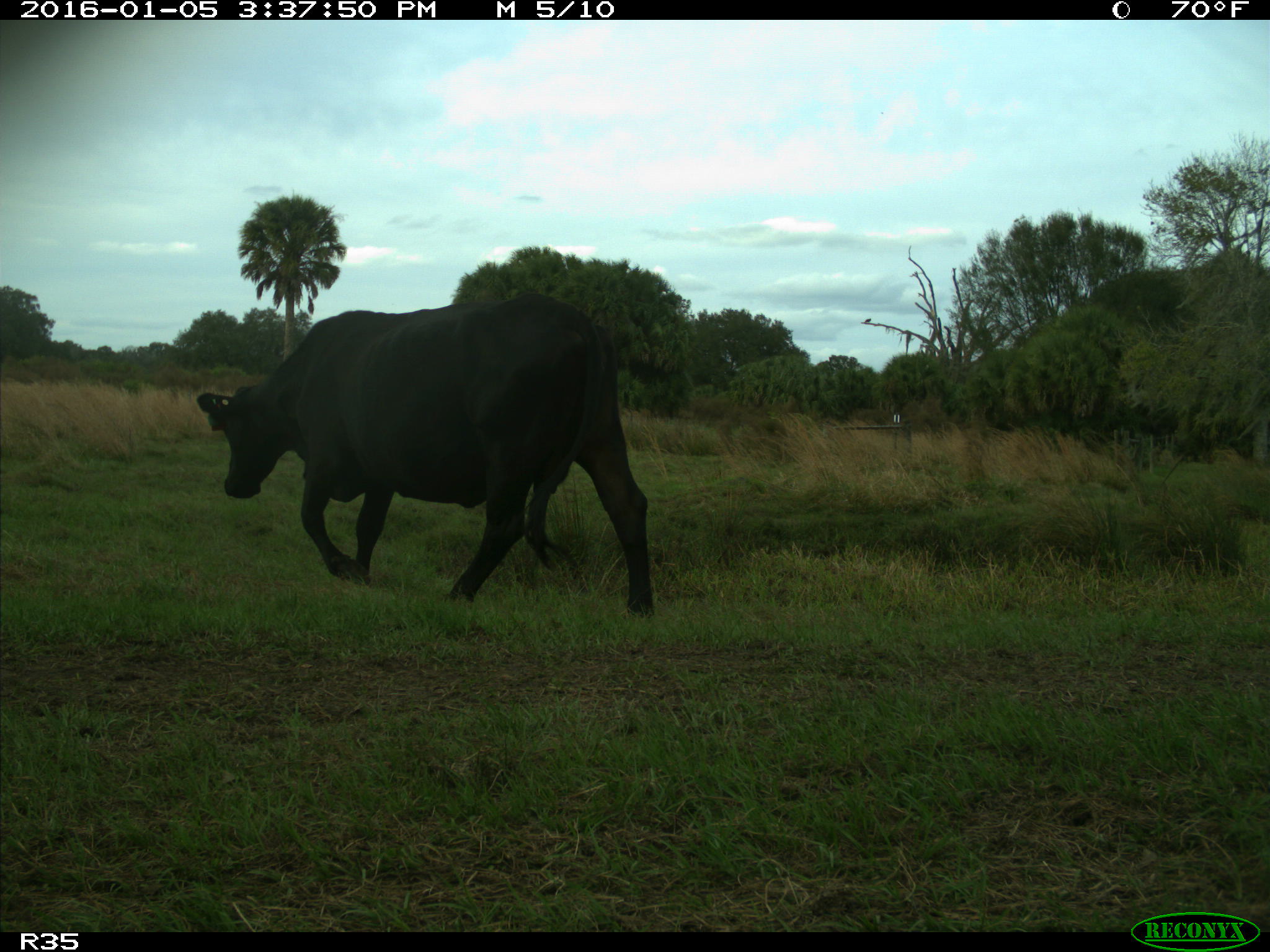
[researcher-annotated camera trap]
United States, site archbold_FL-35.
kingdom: Animalia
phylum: Chordata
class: Mammalia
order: Artiodactyla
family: Bovidae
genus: Bos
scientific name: Bos taurus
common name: domestic cow